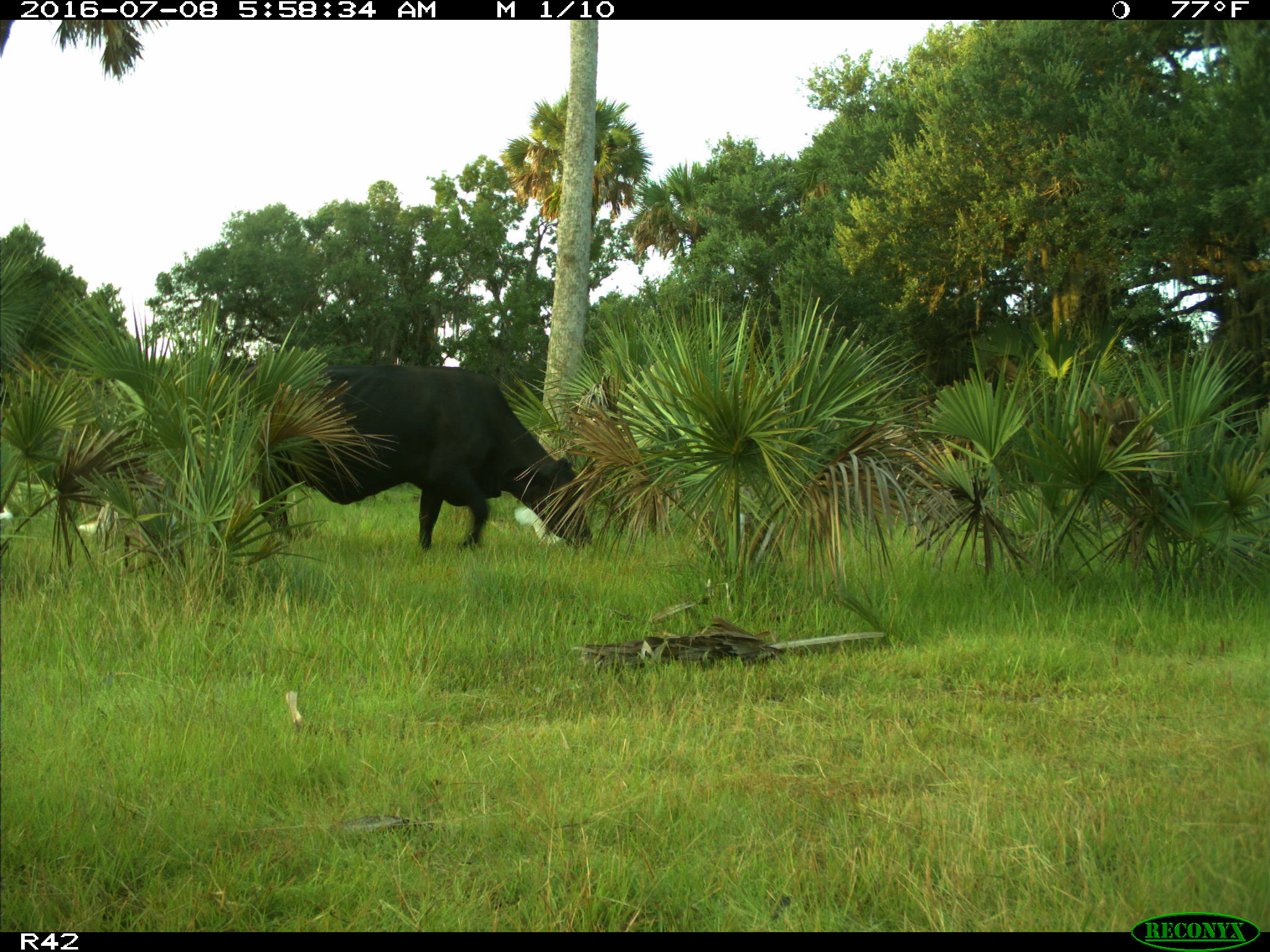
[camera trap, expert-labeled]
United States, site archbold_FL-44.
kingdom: Animalia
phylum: Chordata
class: Mammalia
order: Artiodactyla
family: Bovidae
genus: Bos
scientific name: Bos taurus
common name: domestic cow